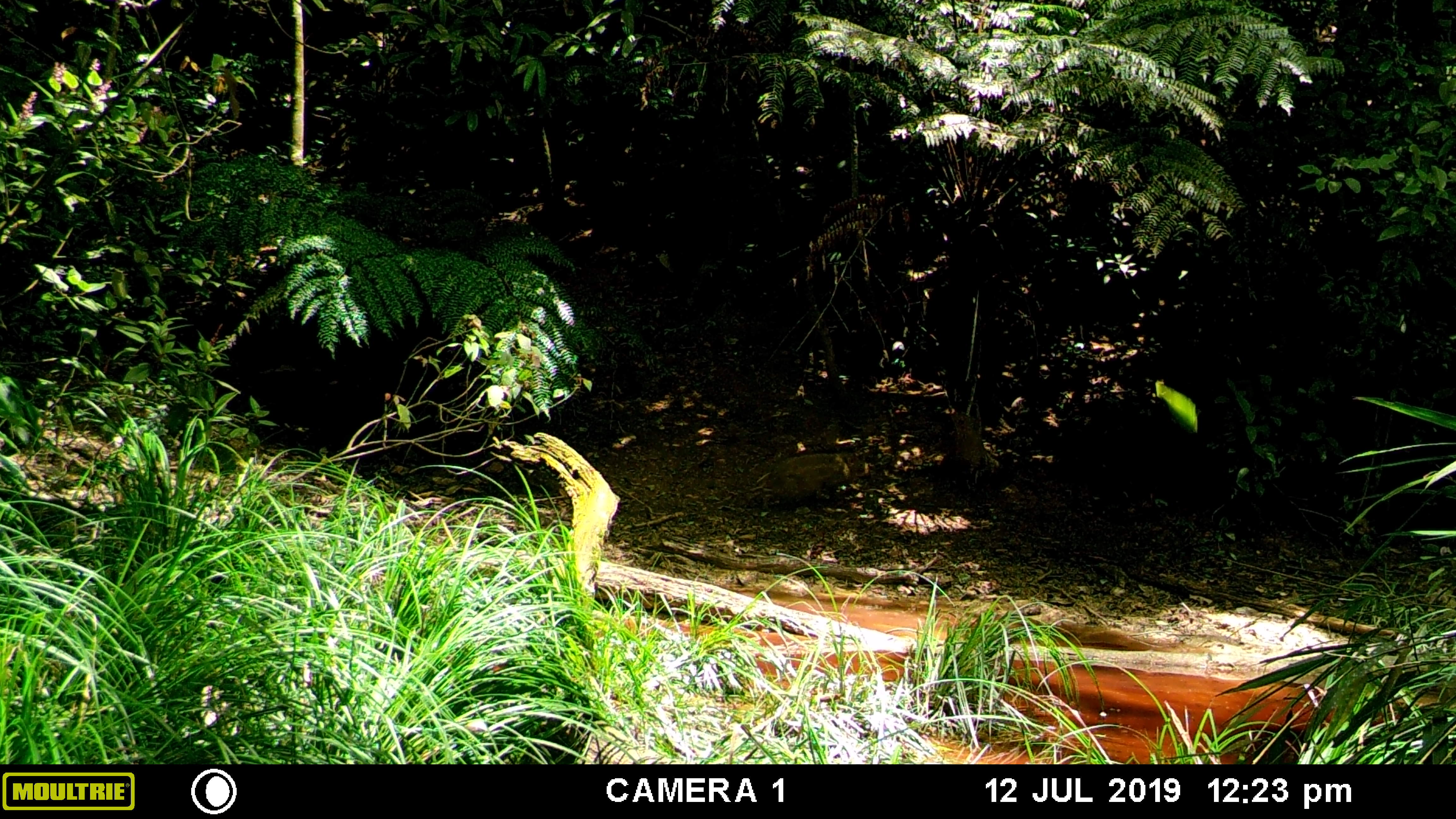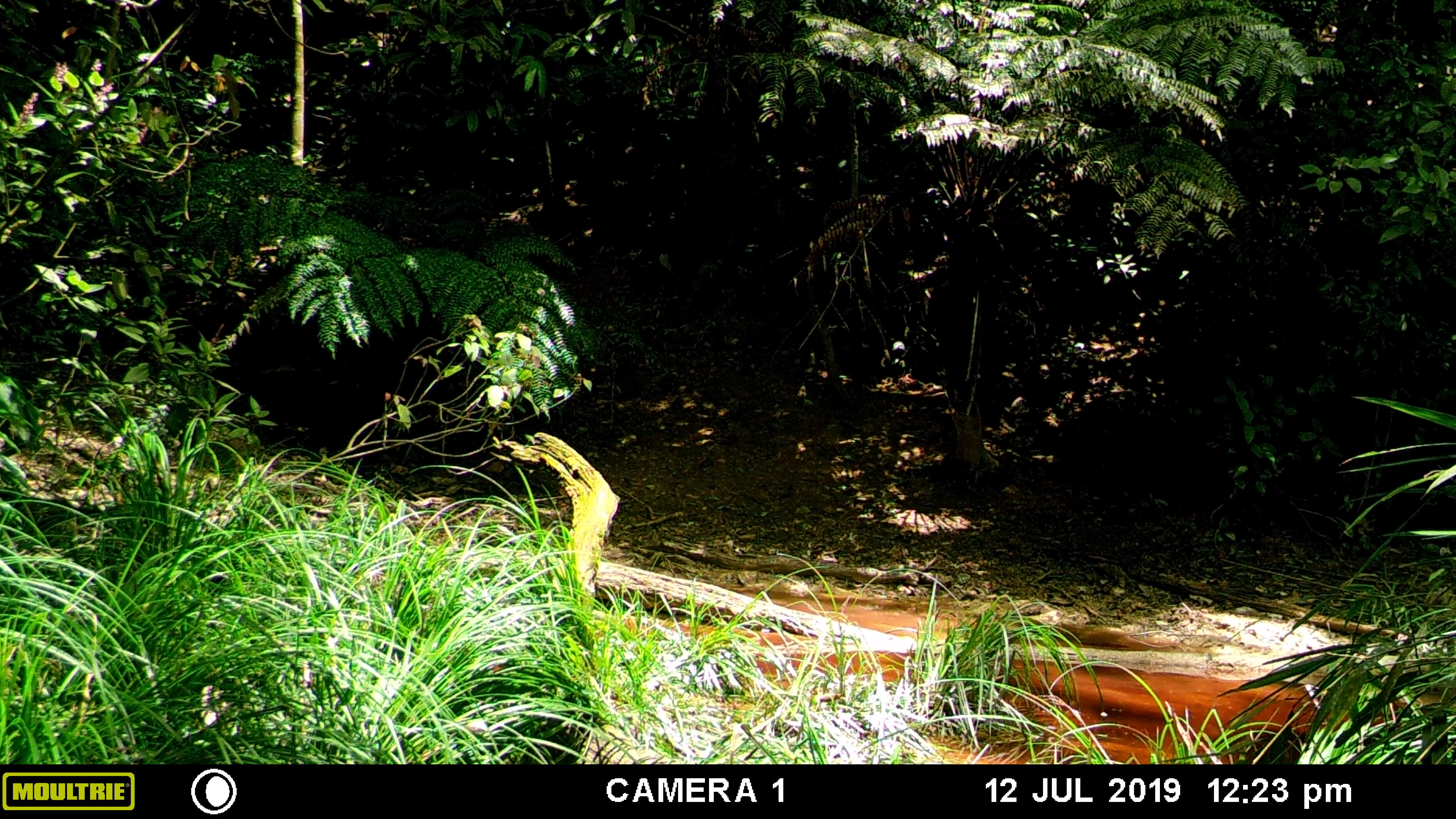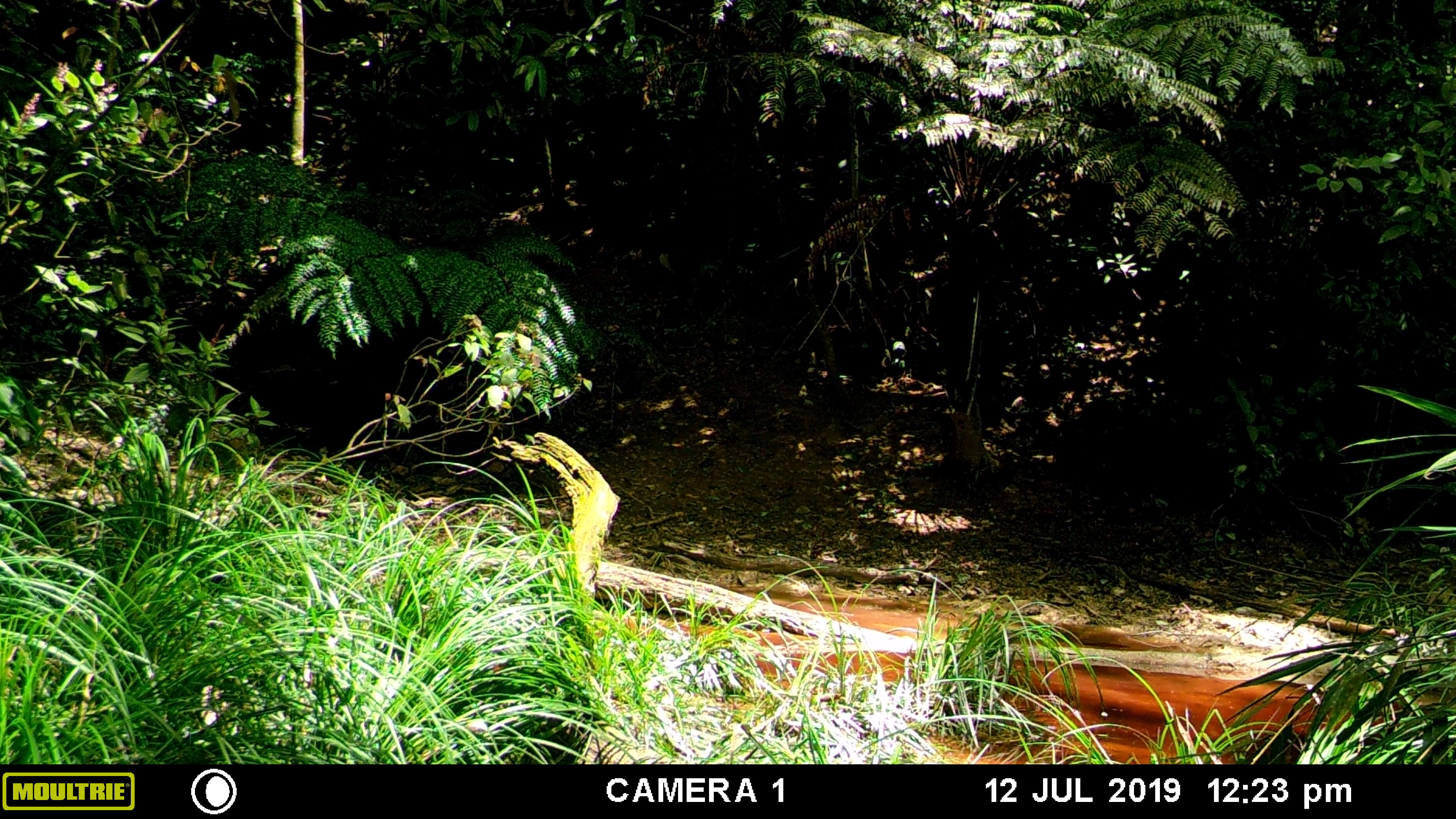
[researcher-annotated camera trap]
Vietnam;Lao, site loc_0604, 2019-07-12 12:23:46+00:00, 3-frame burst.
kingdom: Animalia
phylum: Chordata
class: Mammalia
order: Artiodactyla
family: Suidae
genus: Sus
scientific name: Sus scrofa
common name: eurasian wild pig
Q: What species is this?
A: Eurasian wild pig (Sus scrofa).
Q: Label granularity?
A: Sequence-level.